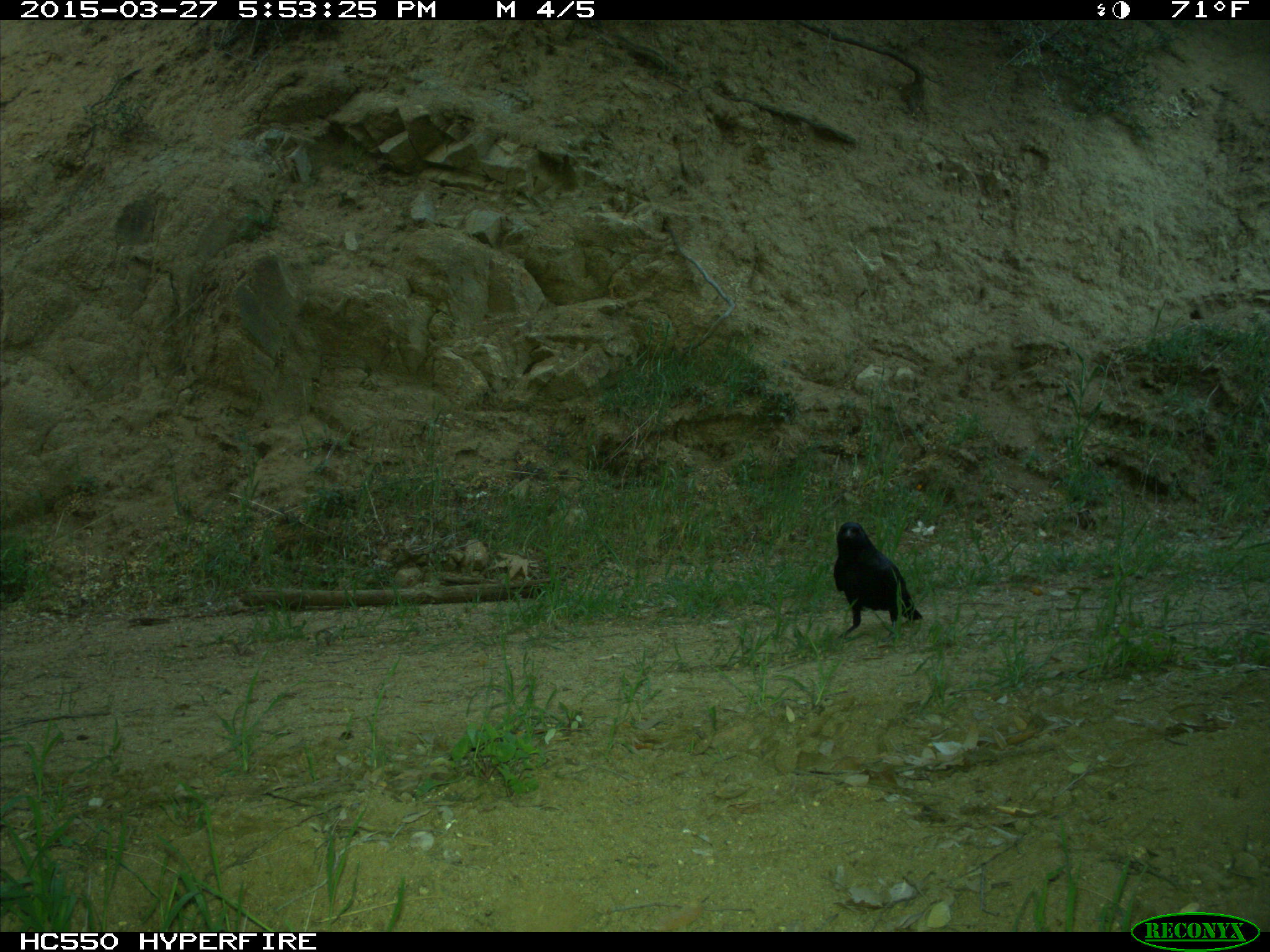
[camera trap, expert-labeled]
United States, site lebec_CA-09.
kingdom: Animalia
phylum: Chordata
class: Aves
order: Passeriformes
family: Corvidae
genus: Corvus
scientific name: Corvus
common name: crows and ravens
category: unidentified corvus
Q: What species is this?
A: Unidentified corvus (crows and ravens) (Corvus).